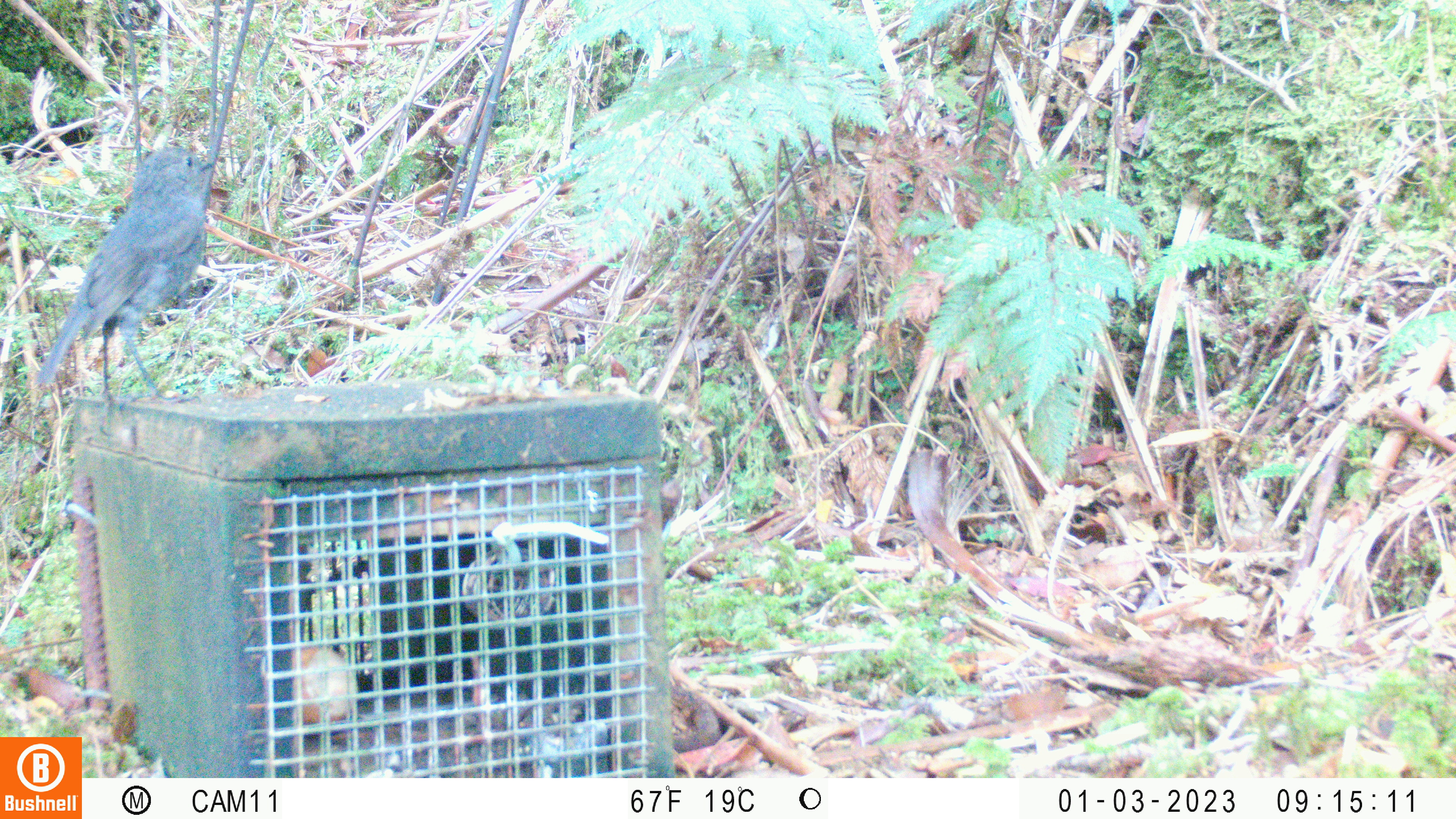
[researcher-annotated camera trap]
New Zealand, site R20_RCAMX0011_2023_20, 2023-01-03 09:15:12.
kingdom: Animalia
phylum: Chordata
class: Aves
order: Passeriformes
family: Petroicidae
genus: Petroica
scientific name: Petroica australis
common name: new zealand robin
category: robin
Robin (new zealand robin) (Petroica australis).